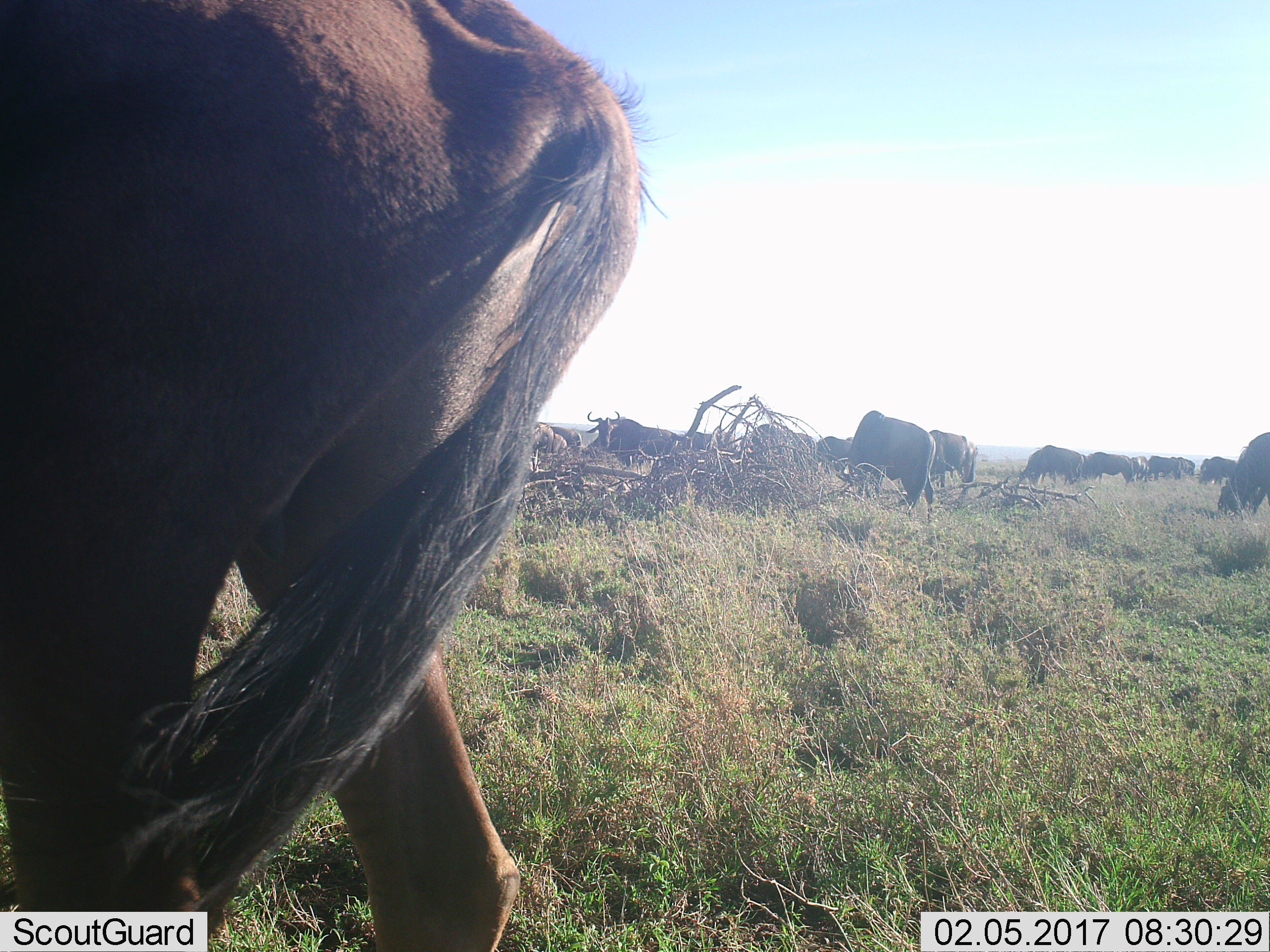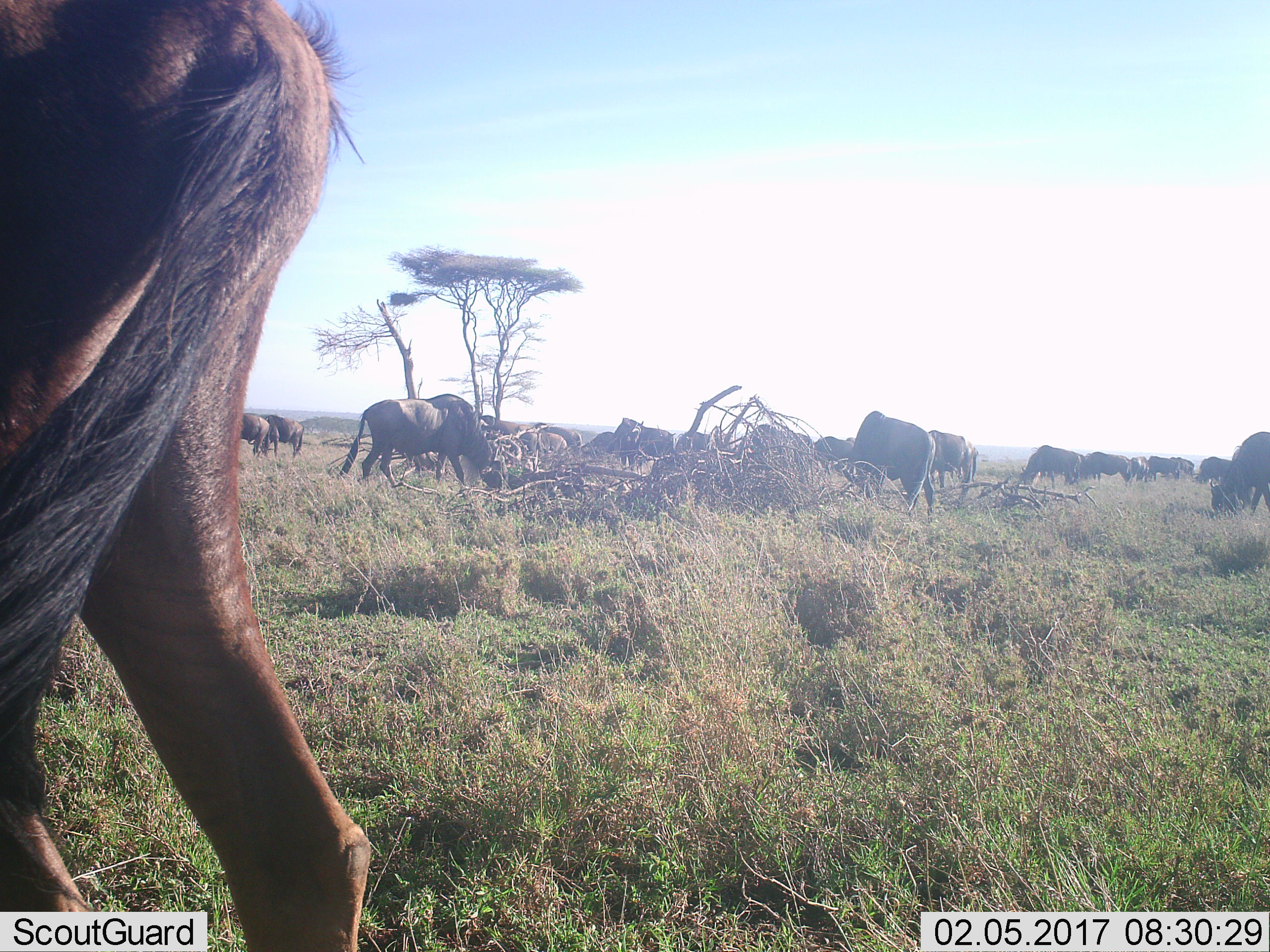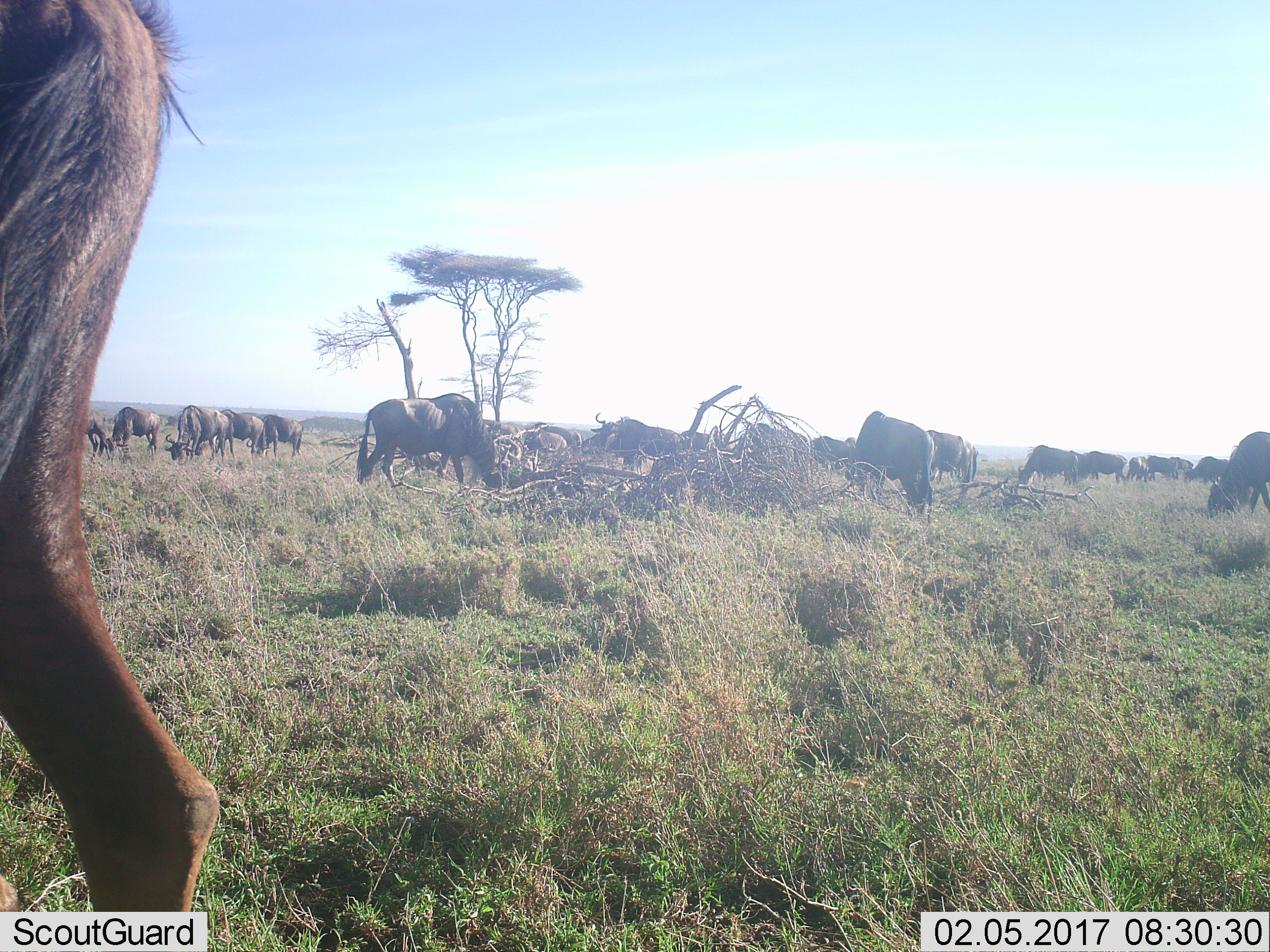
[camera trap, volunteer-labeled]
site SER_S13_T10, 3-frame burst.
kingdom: Animalia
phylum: Chordata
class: Mammalia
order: Artiodactyla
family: Bovidae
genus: Connochaetes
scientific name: Connochaetes taurinus taurinus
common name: blue wildebeest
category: wildebeestblue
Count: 11-50.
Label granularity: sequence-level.